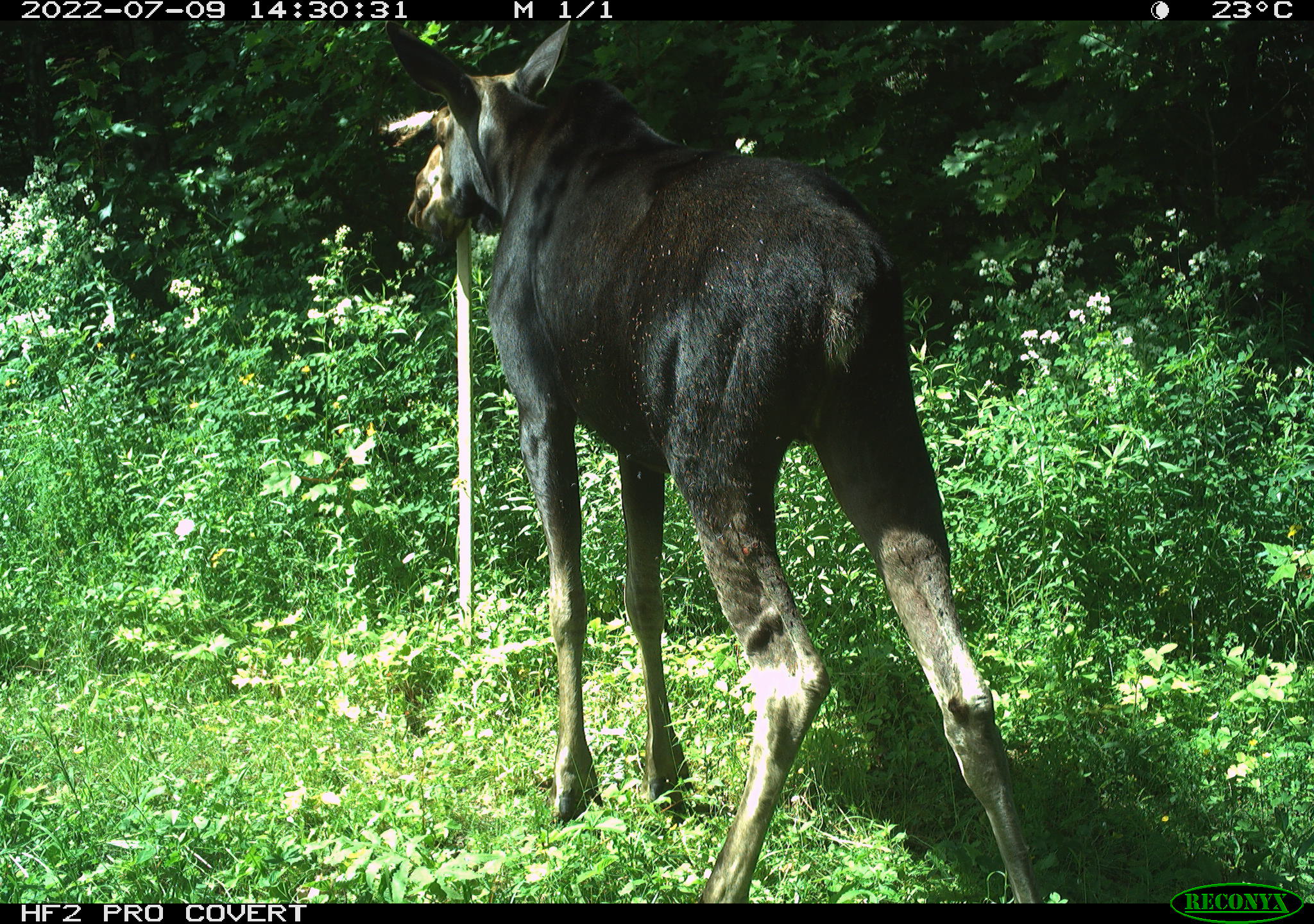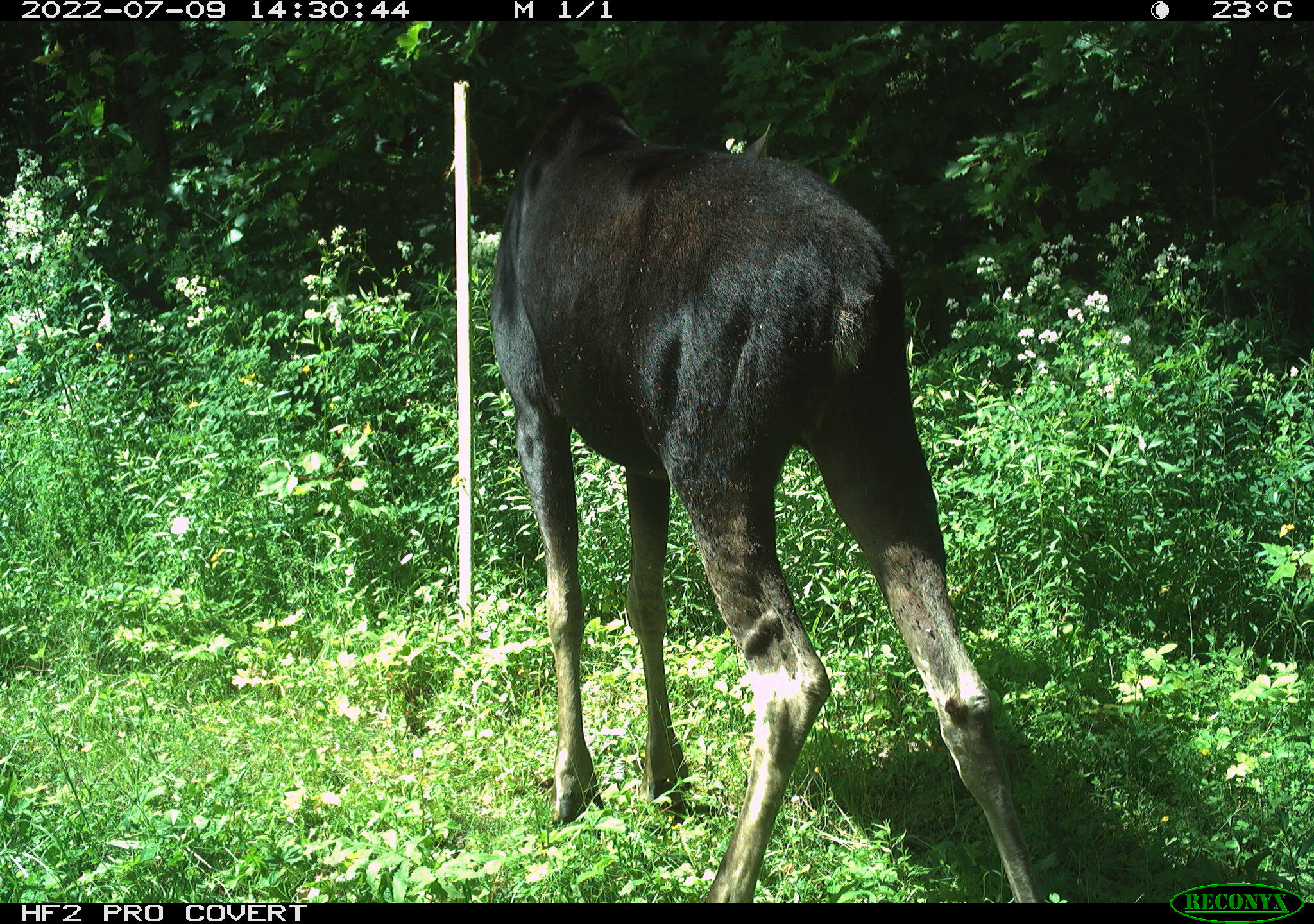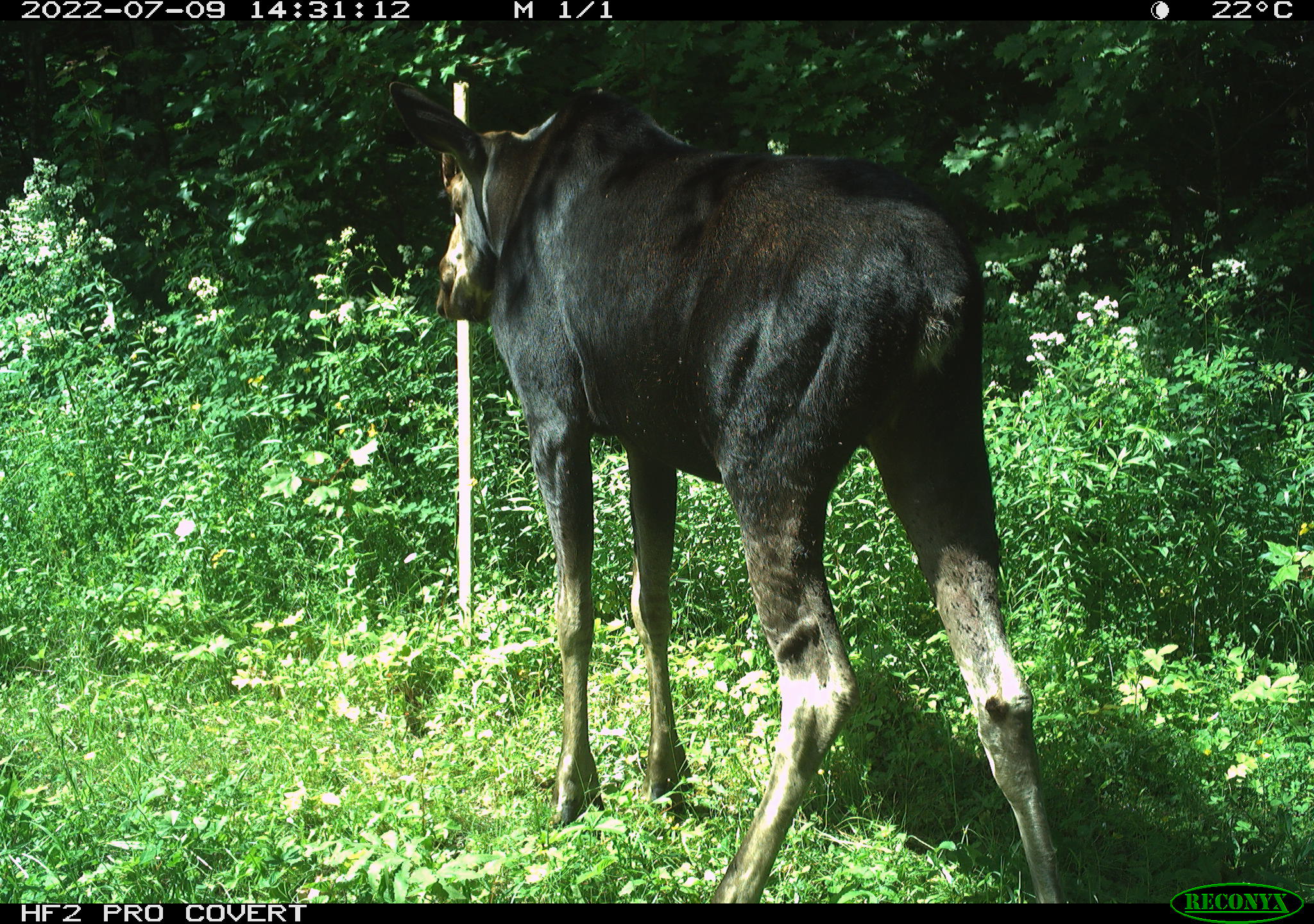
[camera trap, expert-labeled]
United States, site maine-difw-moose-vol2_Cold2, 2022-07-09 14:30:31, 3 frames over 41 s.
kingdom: Animalia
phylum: Chordata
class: Mammalia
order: Artiodactyla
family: Cervidae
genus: Alces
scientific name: Alces alces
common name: moose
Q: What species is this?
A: Moose (Alces alces).